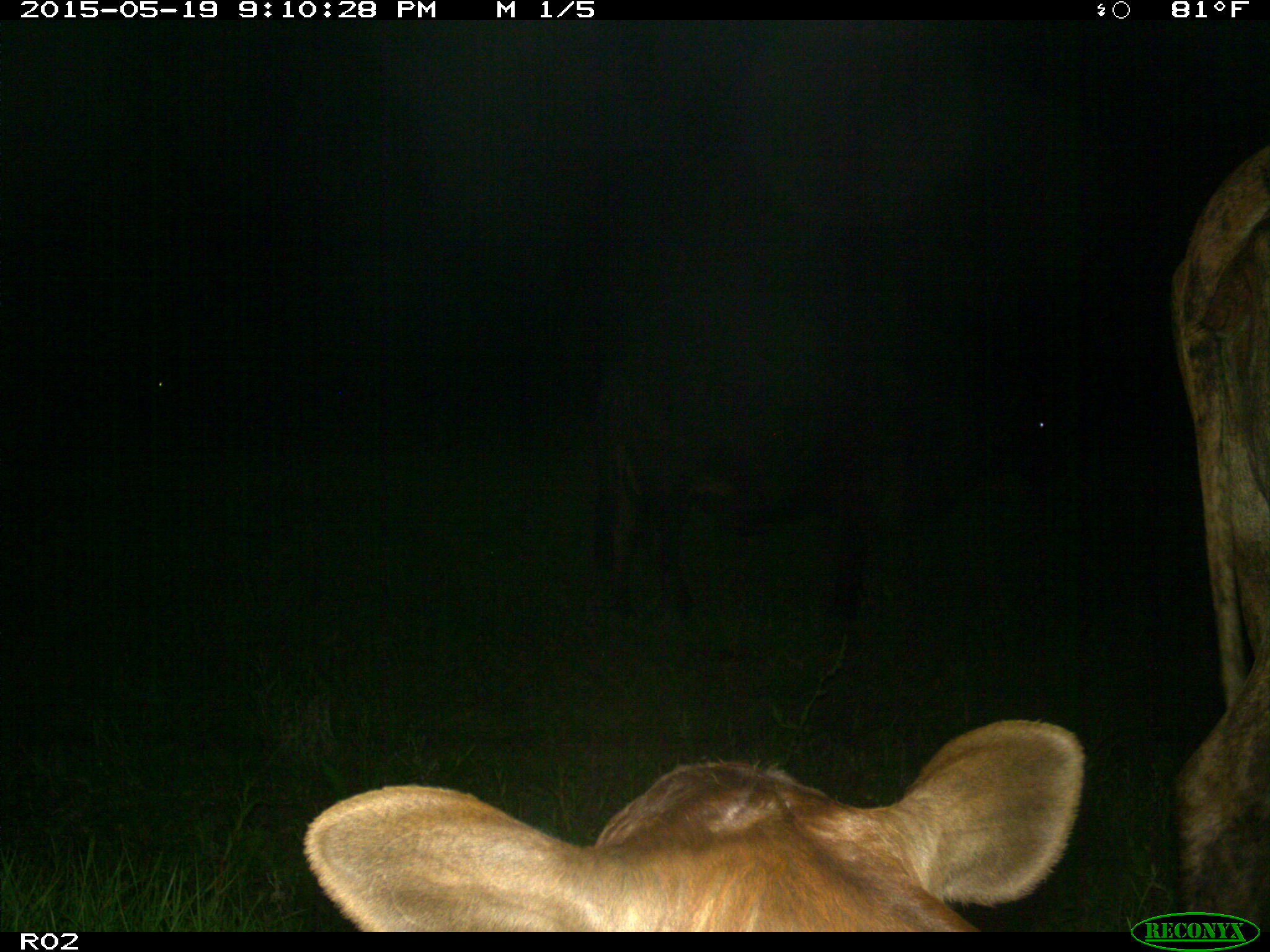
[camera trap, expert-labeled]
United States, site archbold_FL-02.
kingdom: Animalia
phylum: Chordata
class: Mammalia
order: Artiodactyla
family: Bovidae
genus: Bos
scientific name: Bos taurus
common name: domestic cow